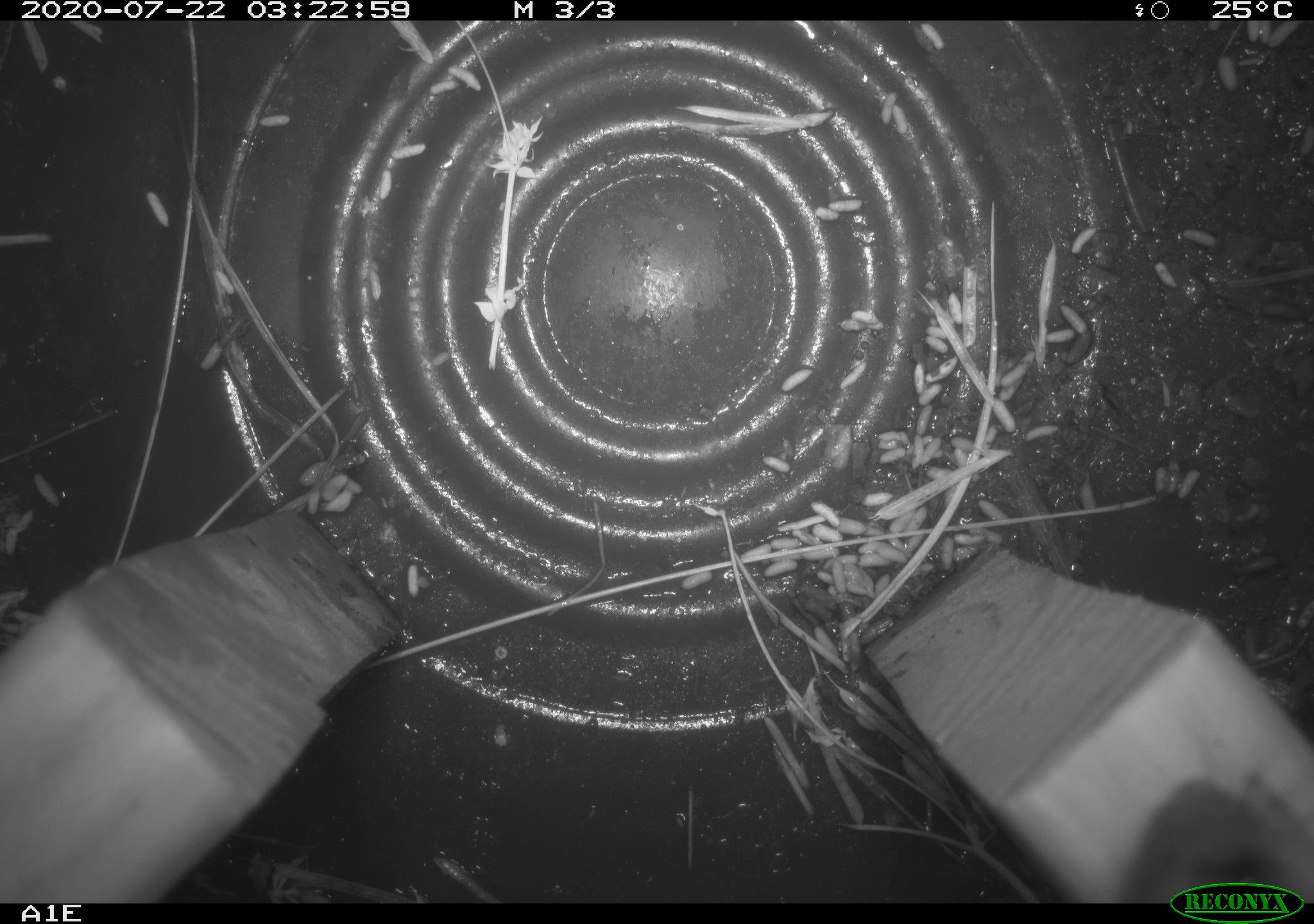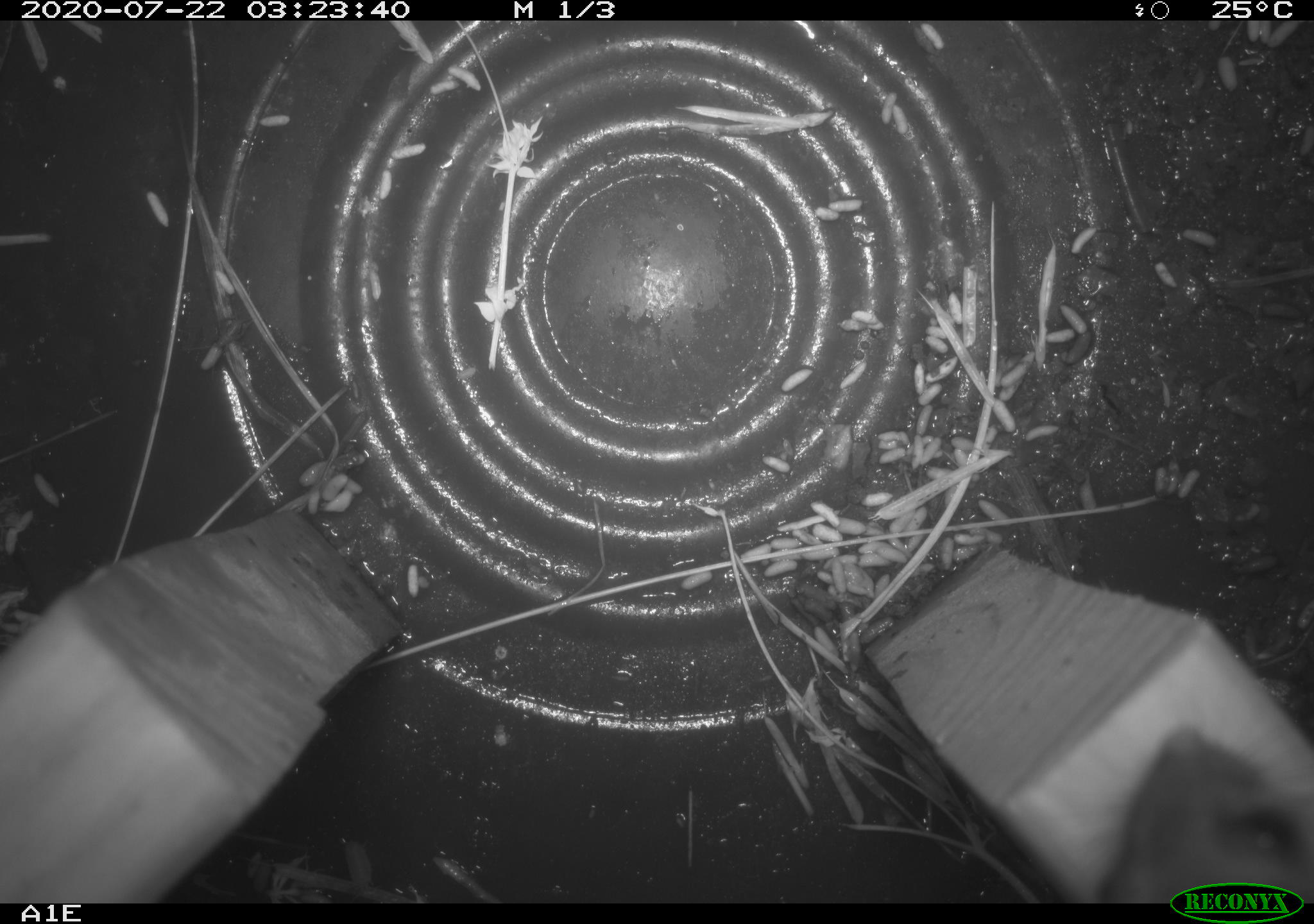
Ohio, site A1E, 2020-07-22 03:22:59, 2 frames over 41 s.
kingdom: Animalia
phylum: Chordata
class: Mammalia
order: Rodentia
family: Cricetidae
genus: Peromyscus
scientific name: Peromyscus leucopus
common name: white-footed mouse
White-footed mouse (Peromyscus leucopus).